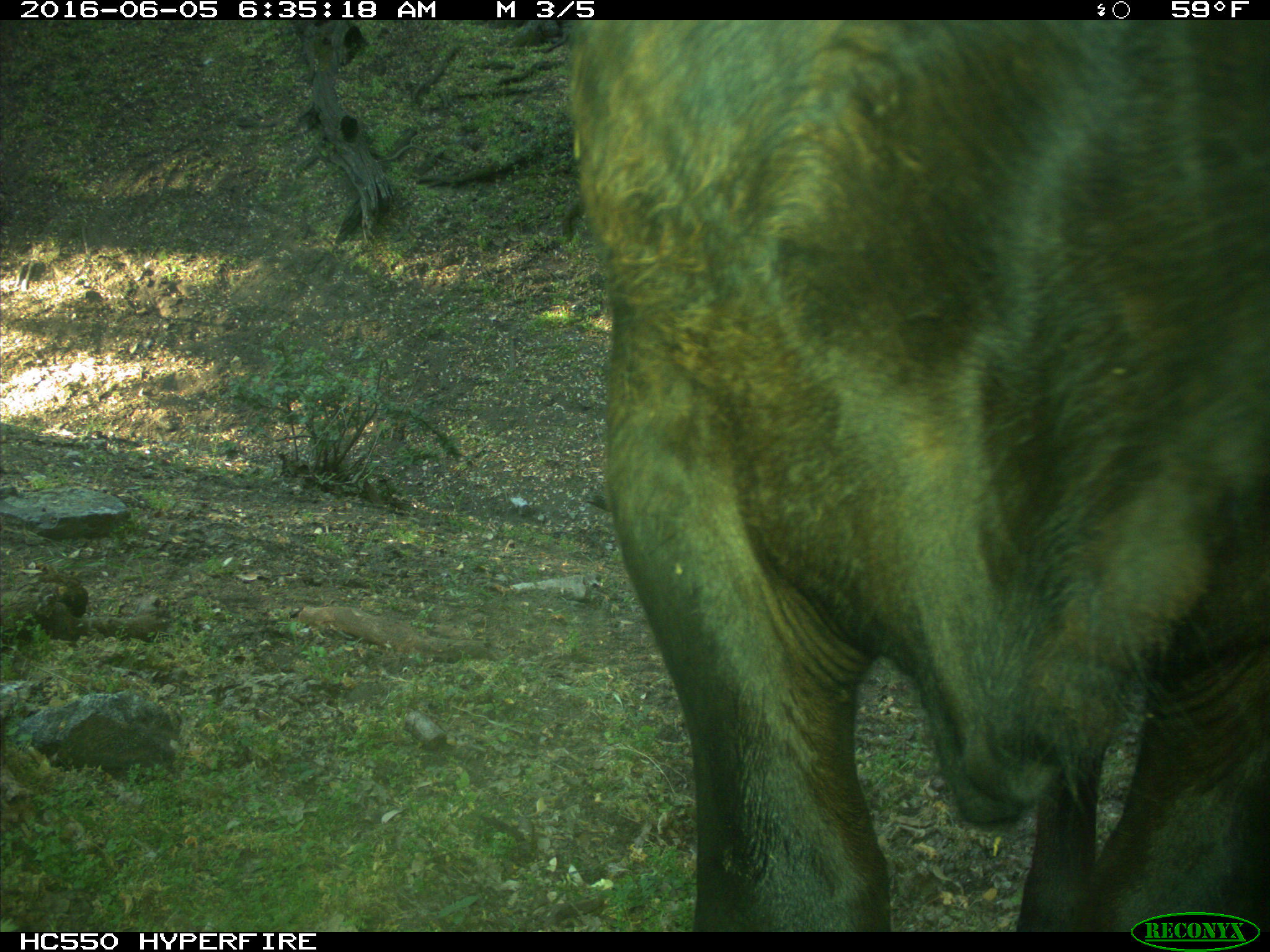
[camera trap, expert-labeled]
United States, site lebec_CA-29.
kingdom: Animalia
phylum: Chordata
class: Mammalia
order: Artiodactyla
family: Bovidae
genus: Bos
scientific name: Bos taurus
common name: domestic cow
Bos taurus (domestic cow).